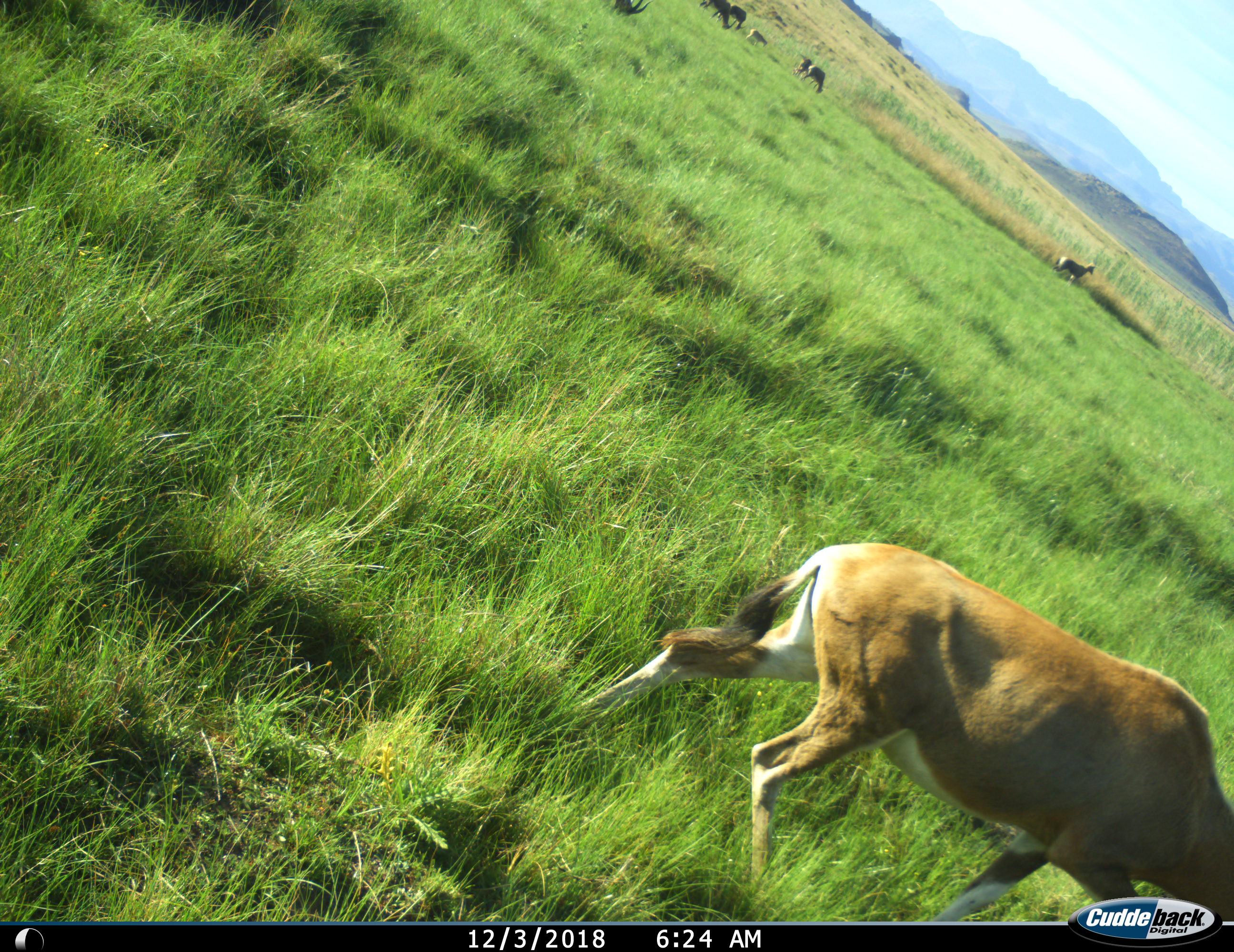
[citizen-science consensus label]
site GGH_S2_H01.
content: unidentified animal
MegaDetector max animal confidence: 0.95